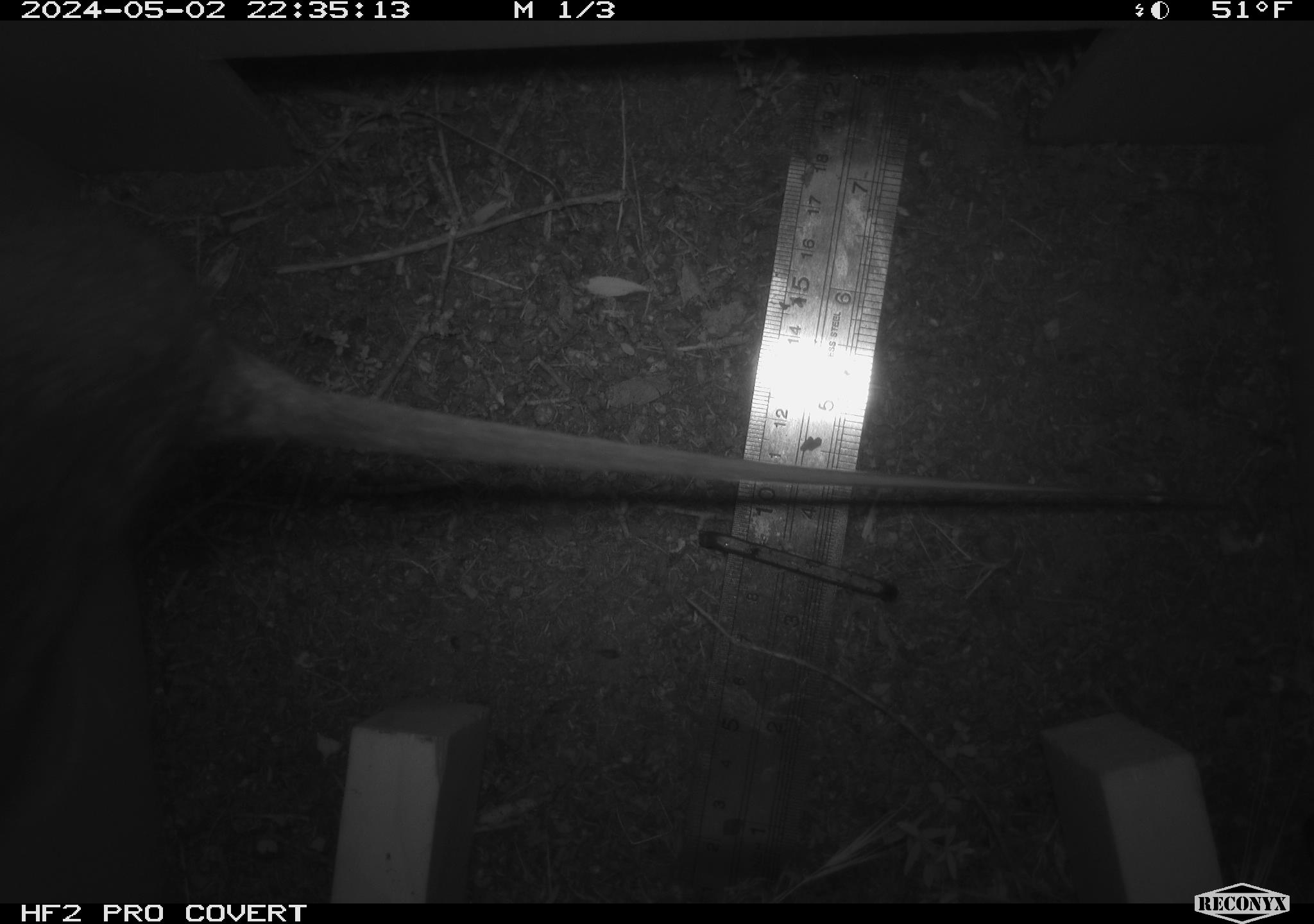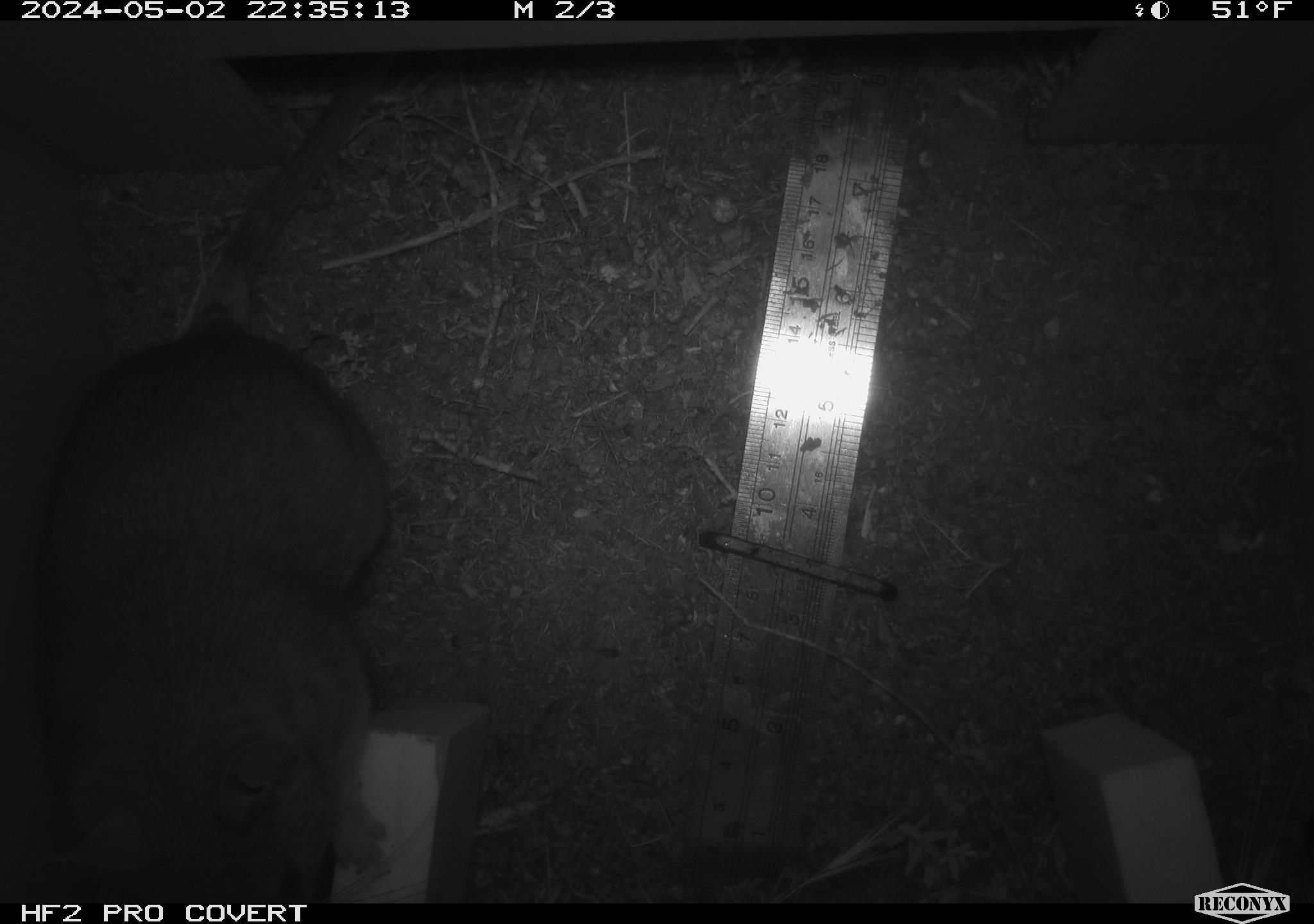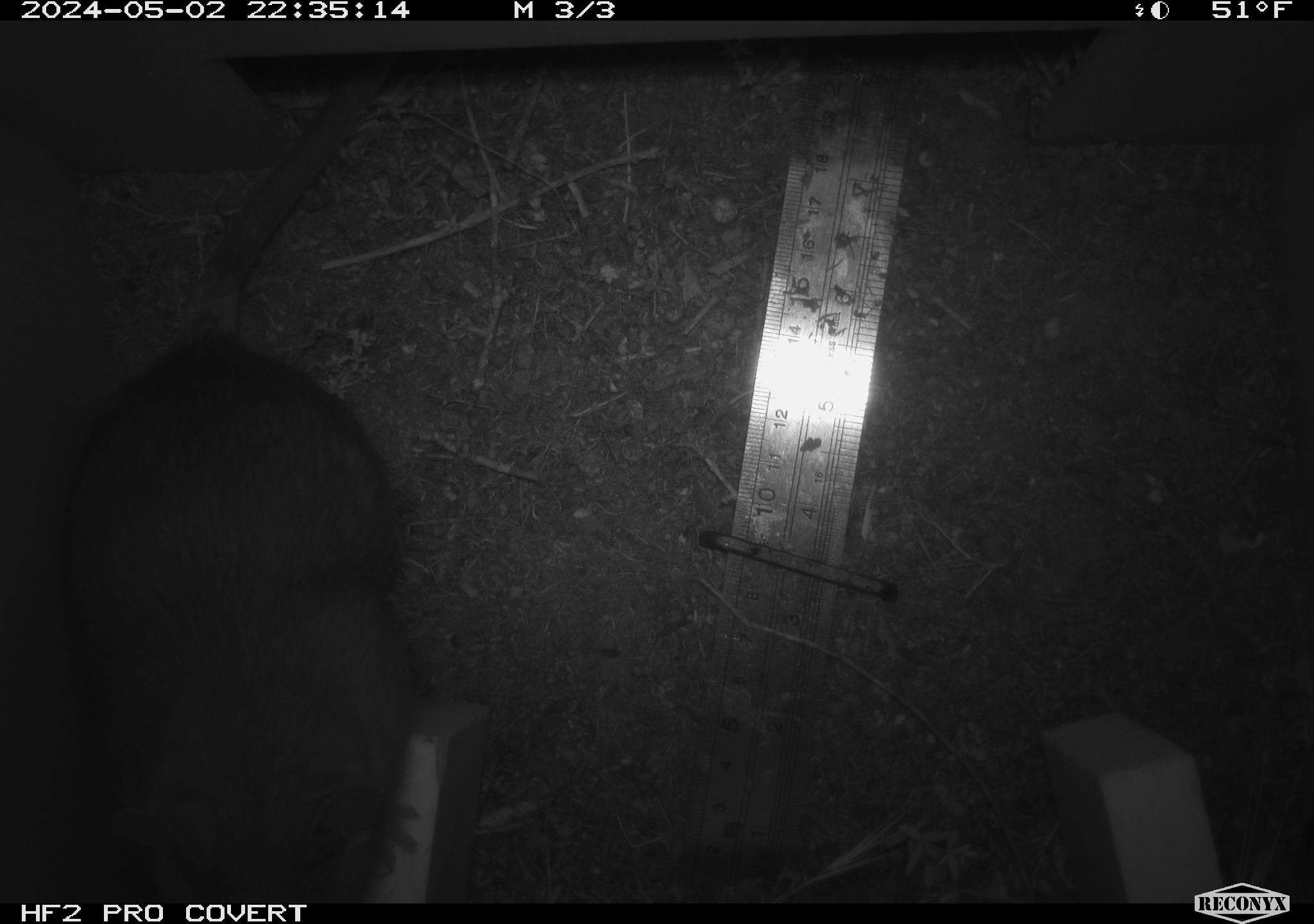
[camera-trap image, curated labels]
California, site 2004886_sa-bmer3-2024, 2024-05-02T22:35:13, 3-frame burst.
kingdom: Animalia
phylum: Chordata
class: Mammalia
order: Rodentia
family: Muridae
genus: Rattus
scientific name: Rattus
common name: rat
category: rattus species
Rattus species (rat) (Rattus).